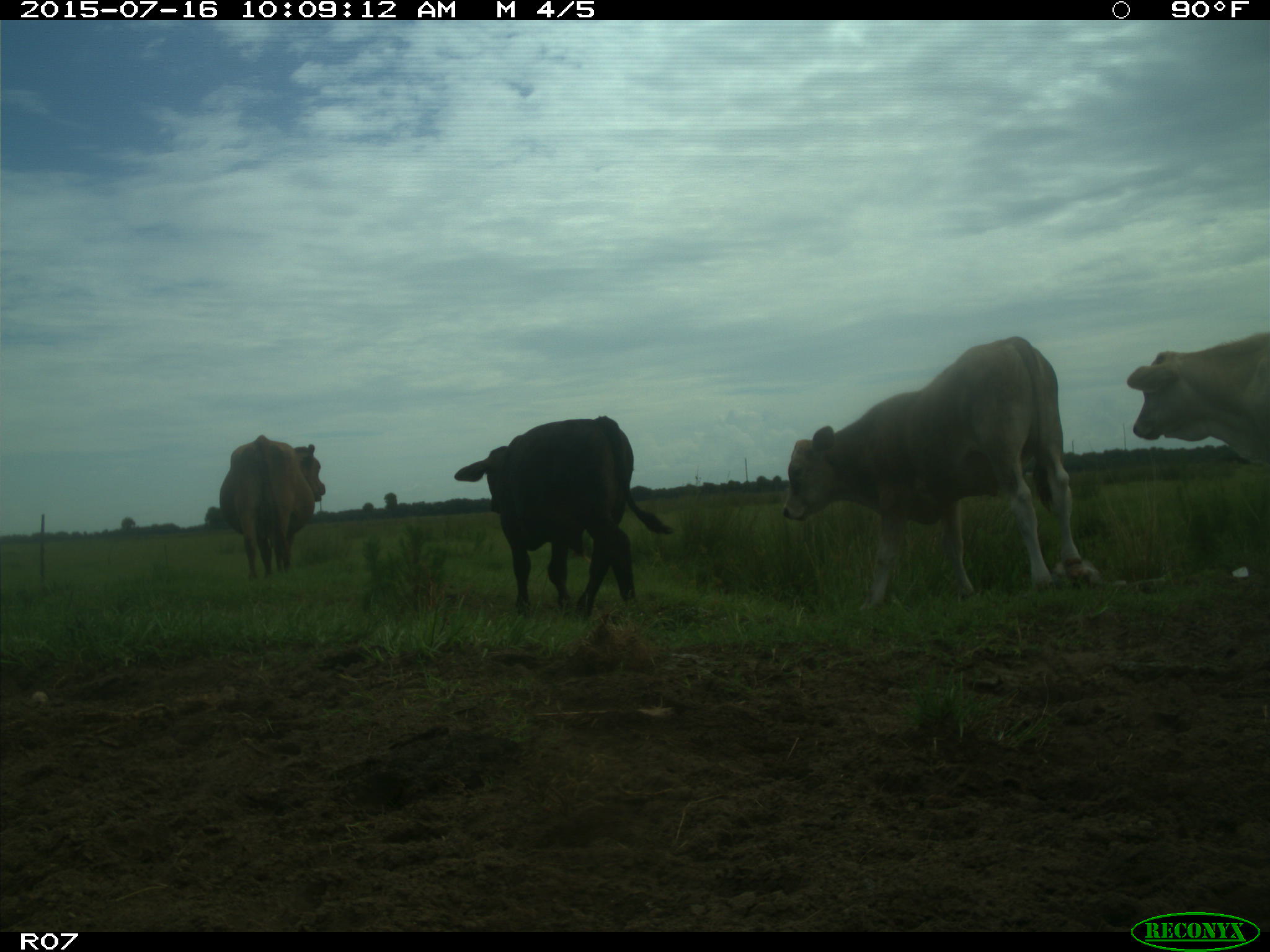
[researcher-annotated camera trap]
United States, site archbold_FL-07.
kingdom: Animalia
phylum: Chordata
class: Mammalia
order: Artiodactyla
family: Bovidae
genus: Bos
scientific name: Bos taurus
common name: domestic cow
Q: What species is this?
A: Bos taurus (domestic cow).